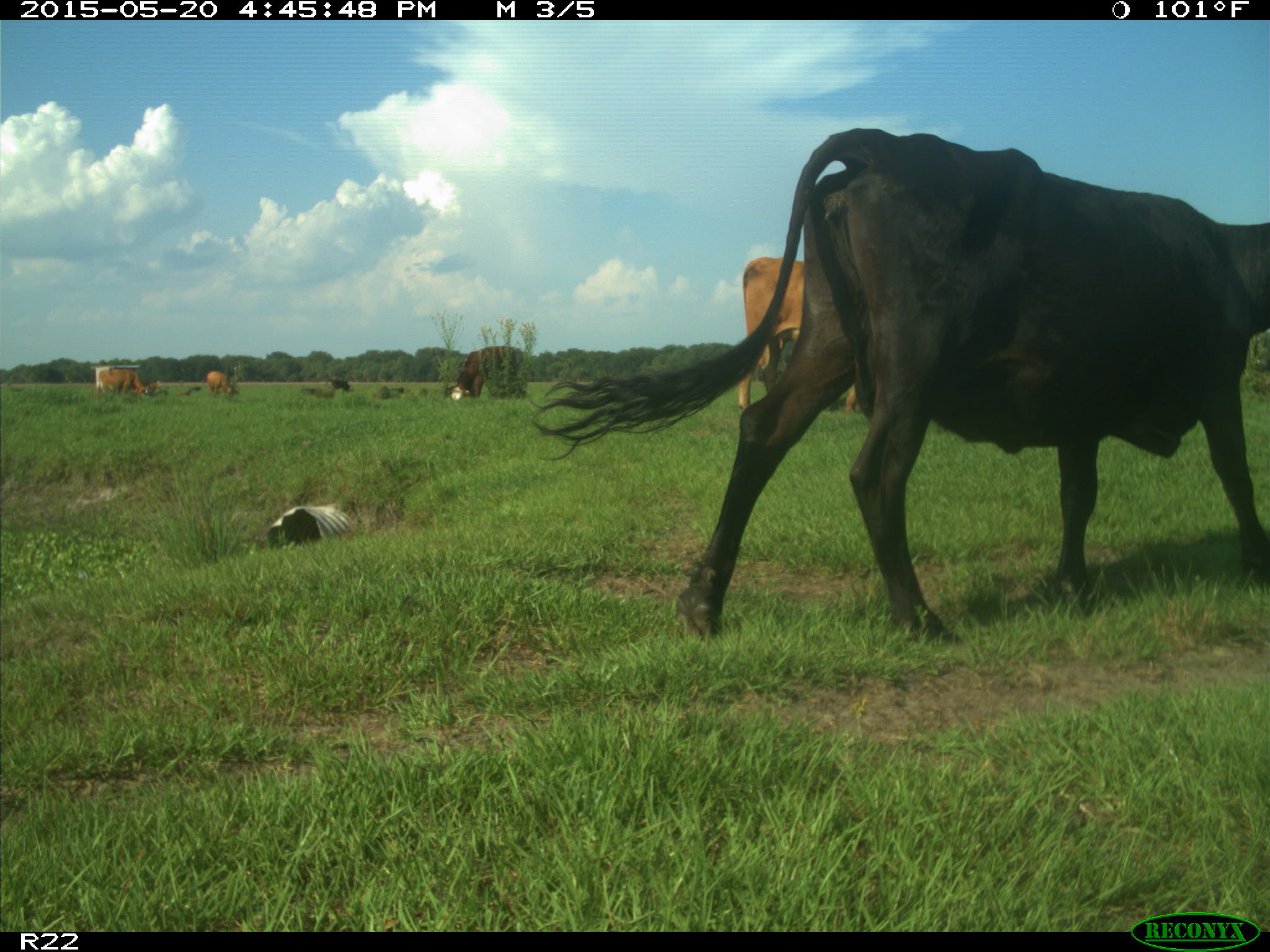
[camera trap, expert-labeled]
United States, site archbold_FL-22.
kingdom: Animalia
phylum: Chordata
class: Mammalia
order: Artiodactyla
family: Bovidae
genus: Bos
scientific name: Bos taurus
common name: domestic cow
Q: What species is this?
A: Bos taurus (domestic cow).